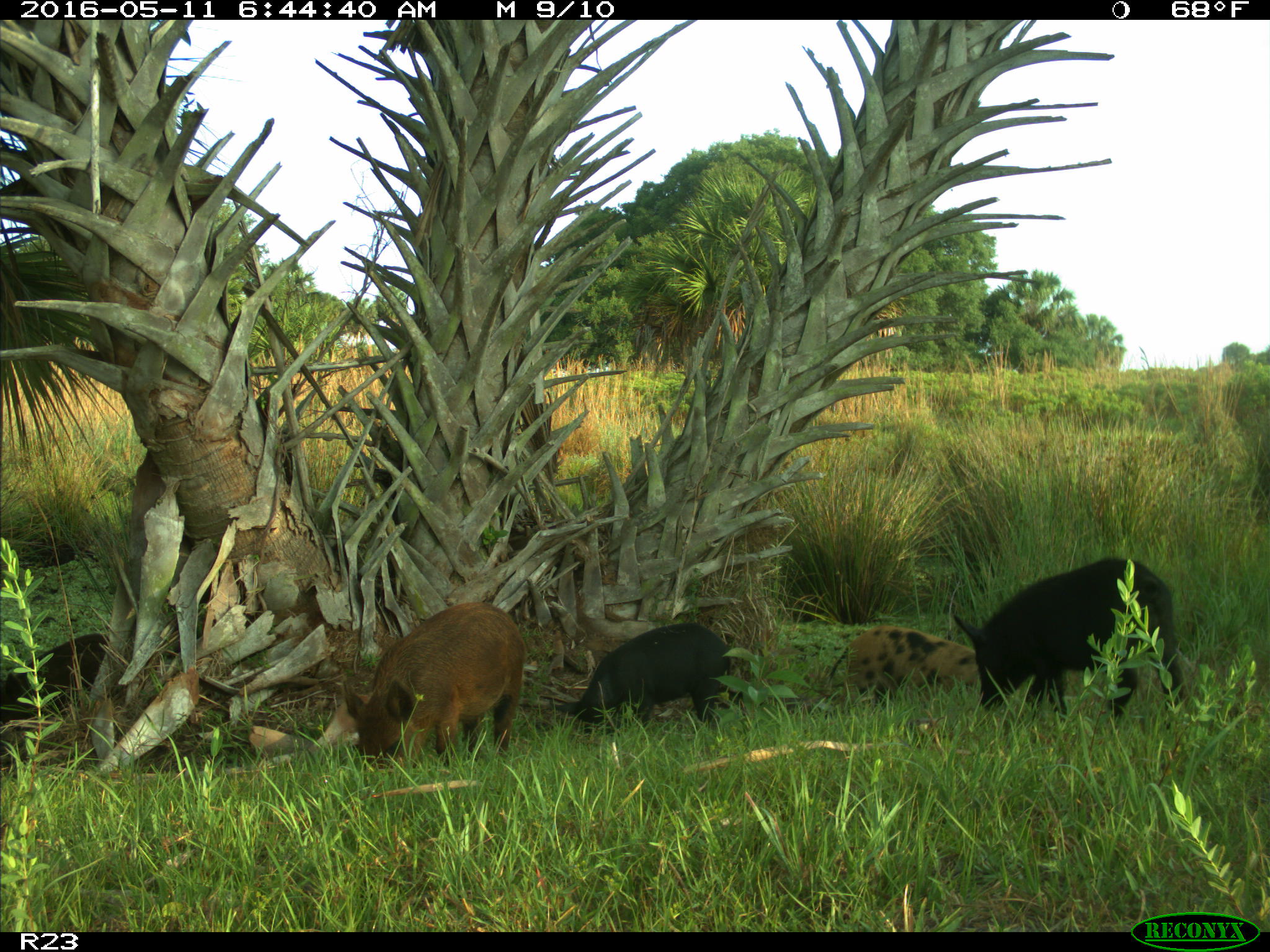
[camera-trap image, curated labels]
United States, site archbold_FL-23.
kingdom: Animalia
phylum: Chordata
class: Mammalia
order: Artiodactyla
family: Suidae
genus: Sus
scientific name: Sus scrofa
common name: wild boar